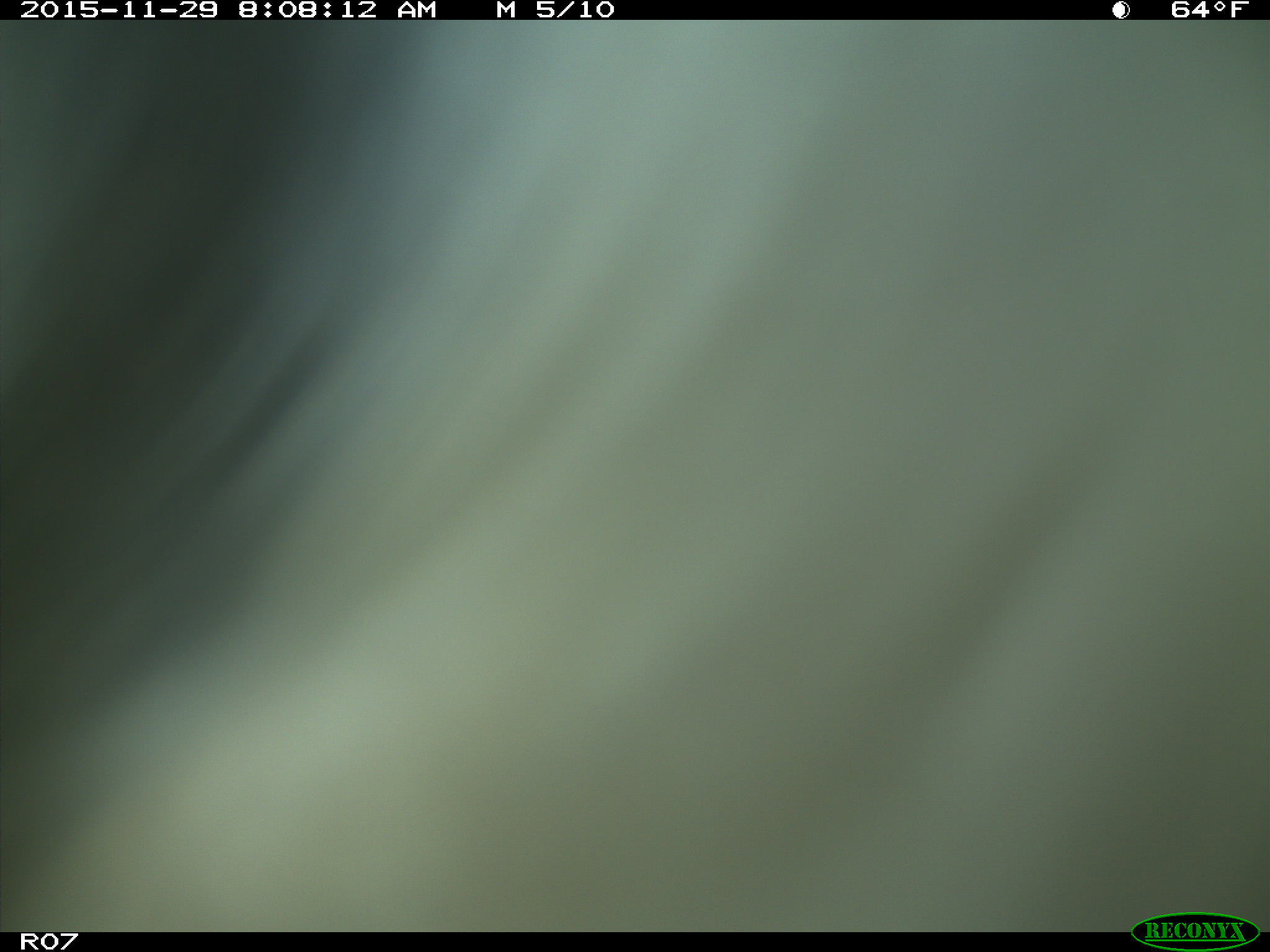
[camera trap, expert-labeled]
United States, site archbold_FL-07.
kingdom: Animalia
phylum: Chordata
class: Mammalia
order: Artiodactyla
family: Bovidae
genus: Bos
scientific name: Bos taurus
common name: domestic cow